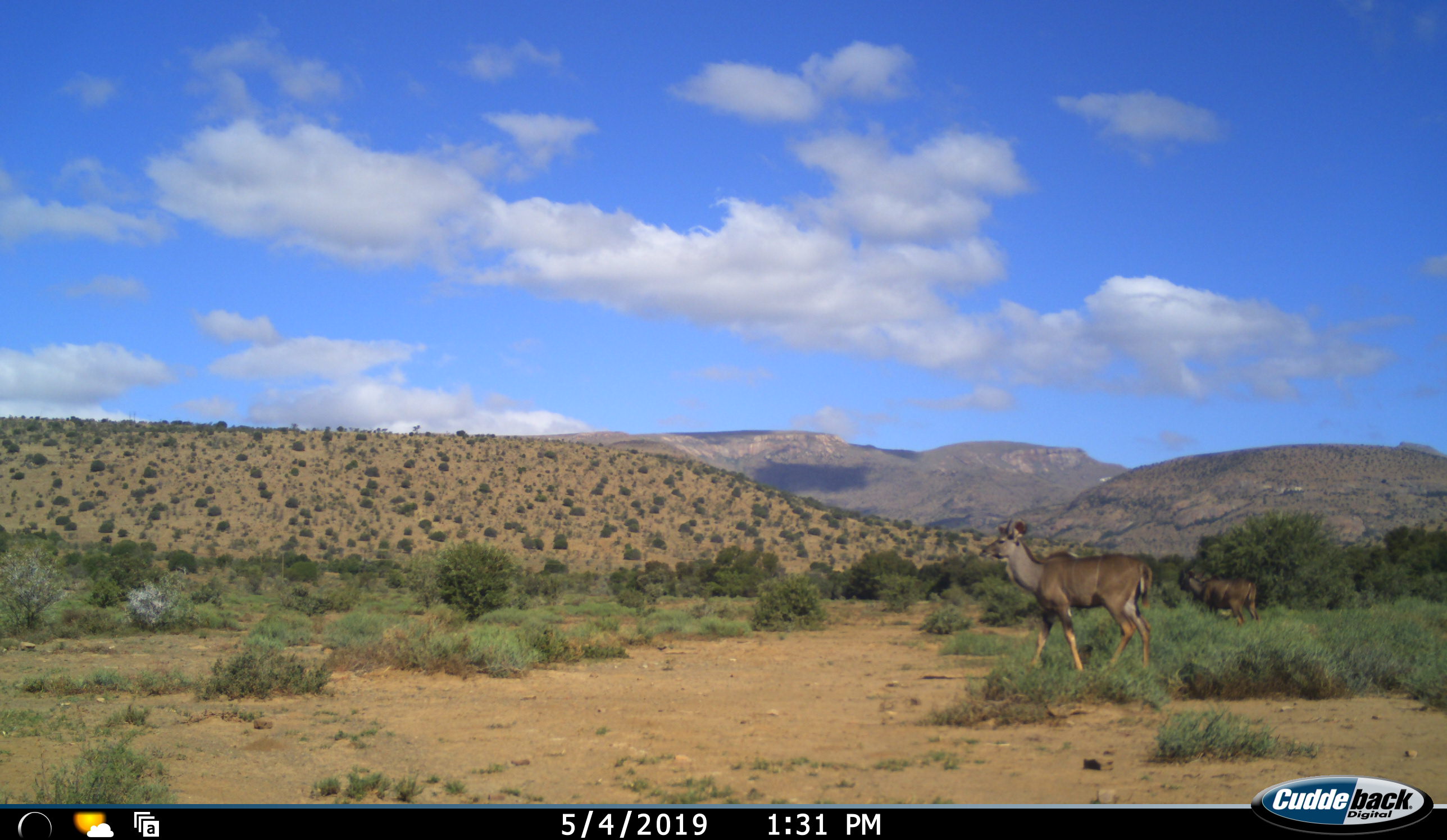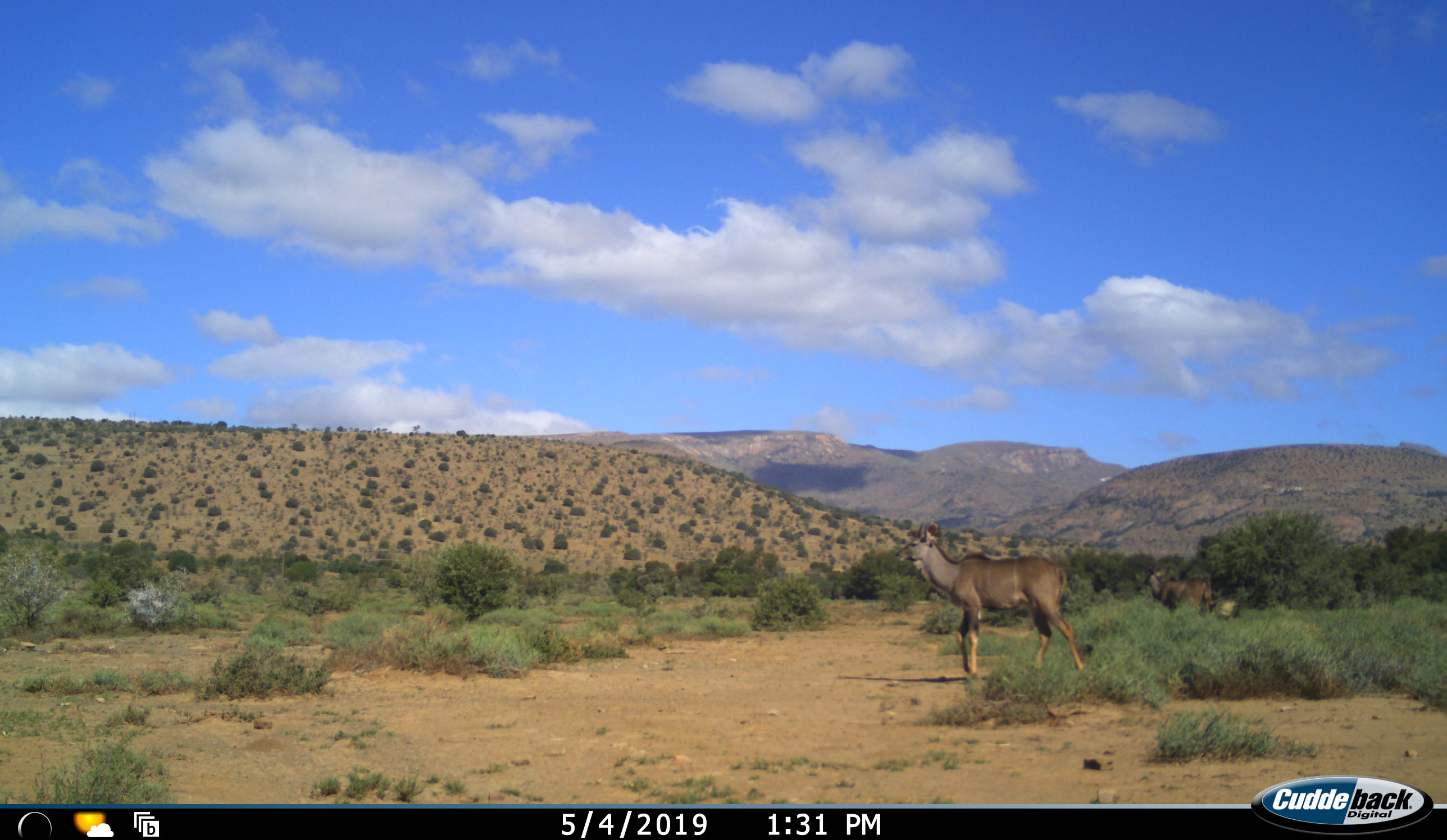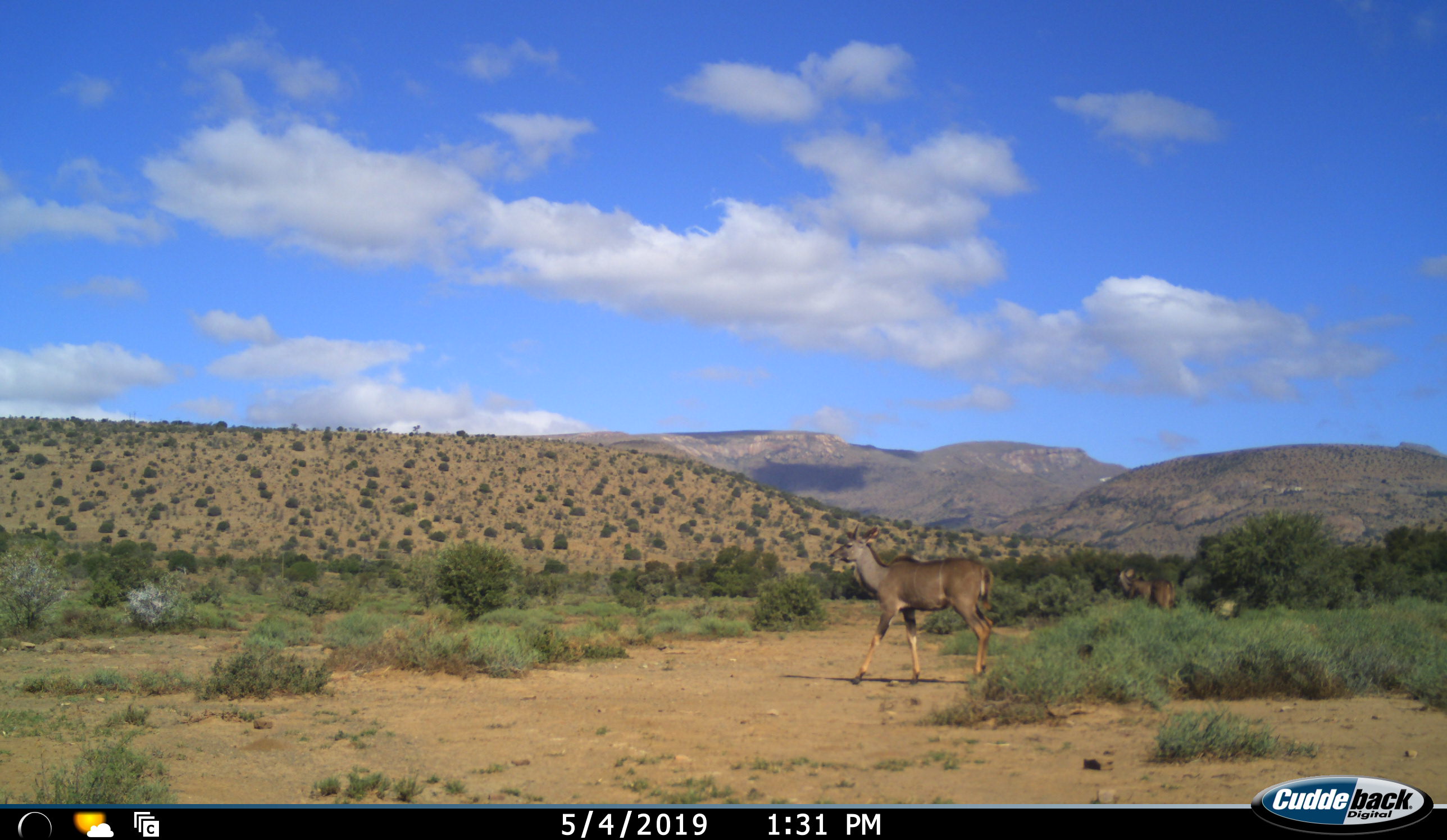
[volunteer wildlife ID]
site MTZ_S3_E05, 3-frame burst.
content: unidentified animal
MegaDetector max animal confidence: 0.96